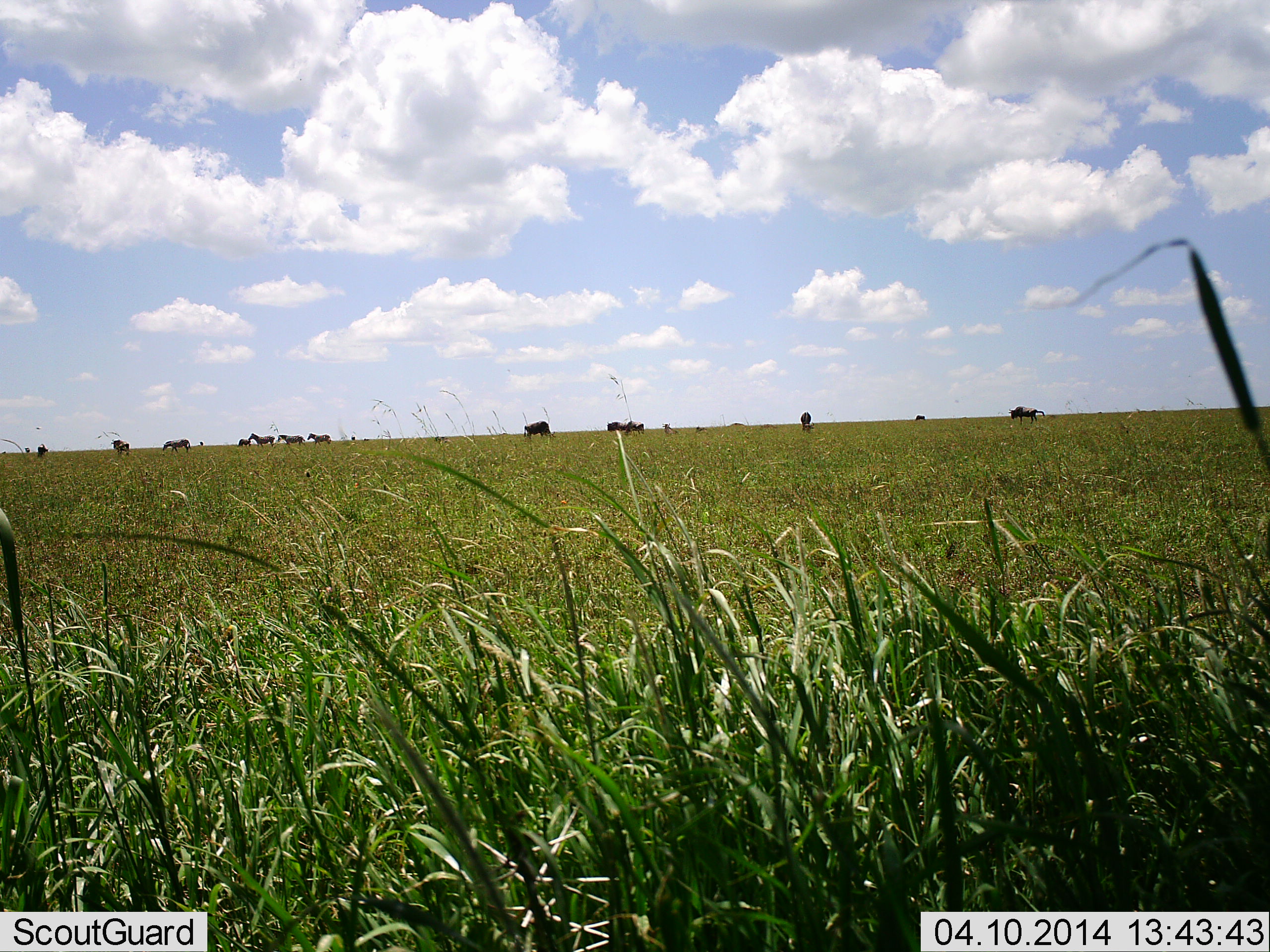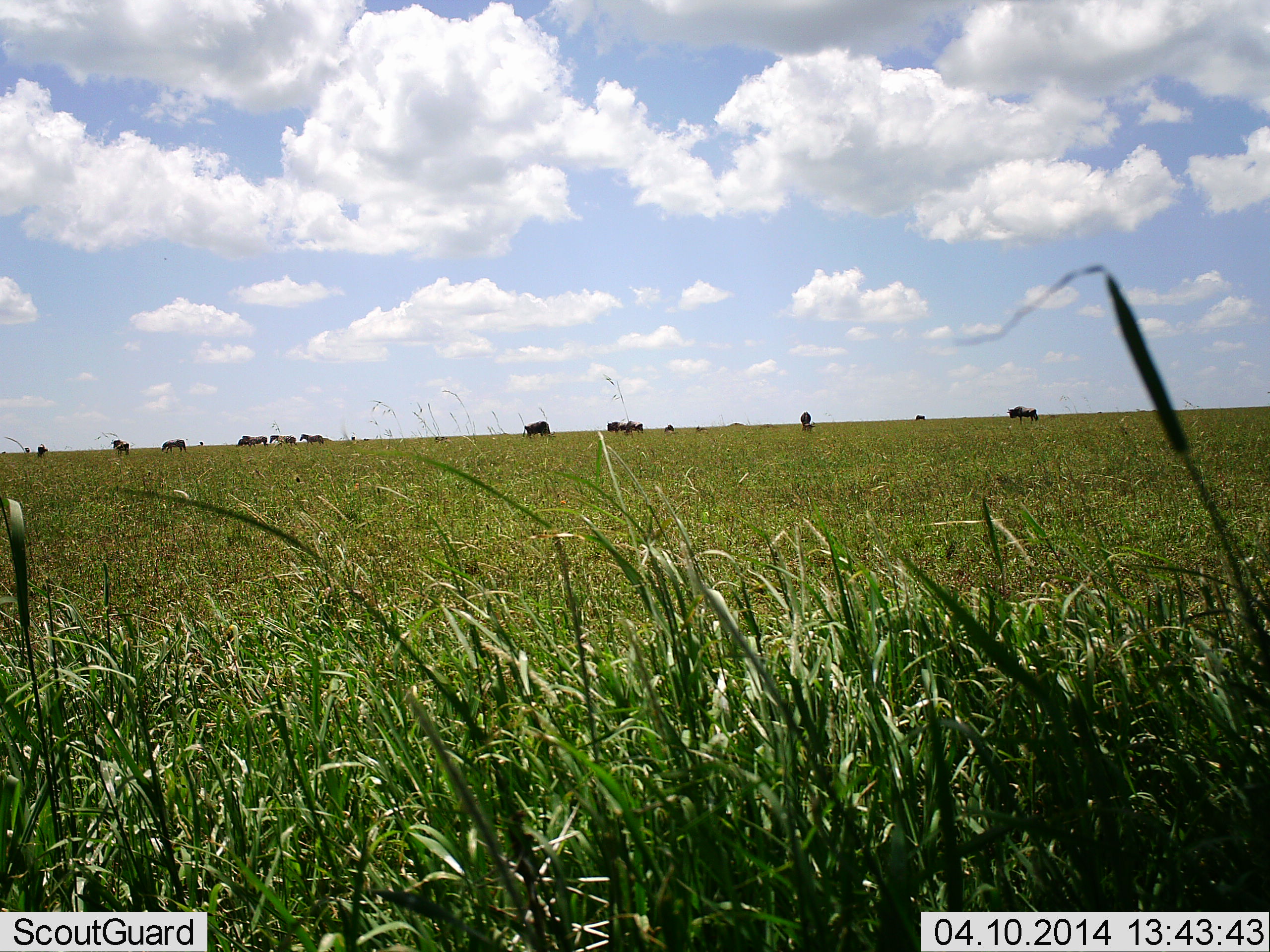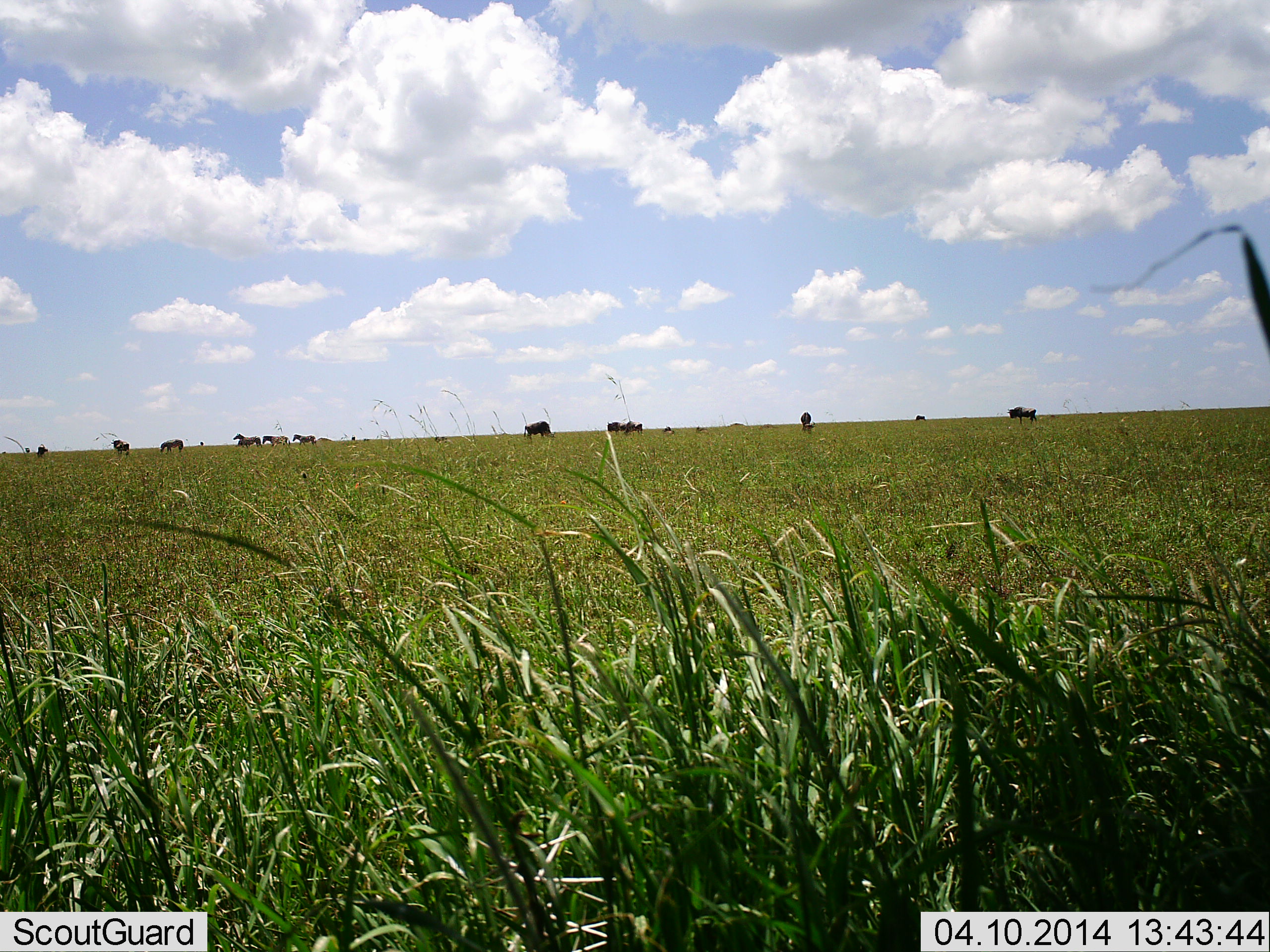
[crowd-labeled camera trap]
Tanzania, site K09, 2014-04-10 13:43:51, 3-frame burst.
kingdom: Animalia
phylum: Chordata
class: Mammalia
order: Artiodactyla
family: Bovidae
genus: Connochaetes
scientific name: Connochaetes taurinus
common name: blue wildebeest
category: wildebeest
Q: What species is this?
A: Wildebeest (blue wildebeest) (Connochaetes taurinus).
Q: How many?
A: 11-50.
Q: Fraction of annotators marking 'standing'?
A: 56%.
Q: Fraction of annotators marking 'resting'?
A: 0%.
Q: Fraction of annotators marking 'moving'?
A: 61%.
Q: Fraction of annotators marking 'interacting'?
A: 0%.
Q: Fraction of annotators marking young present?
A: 0%.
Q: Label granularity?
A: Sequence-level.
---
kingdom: Animalia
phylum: Chordata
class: Mammalia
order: Perissodactyla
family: Equidae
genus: Equus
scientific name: Equus quagga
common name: plains zebra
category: zebra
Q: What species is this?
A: Zebra (plains zebra) (Equus quagga).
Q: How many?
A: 4.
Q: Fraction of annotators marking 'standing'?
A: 10%.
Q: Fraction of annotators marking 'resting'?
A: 0%.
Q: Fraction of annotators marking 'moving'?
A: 90%.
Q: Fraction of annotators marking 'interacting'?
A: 0%.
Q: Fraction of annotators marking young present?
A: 0%.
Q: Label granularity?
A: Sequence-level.